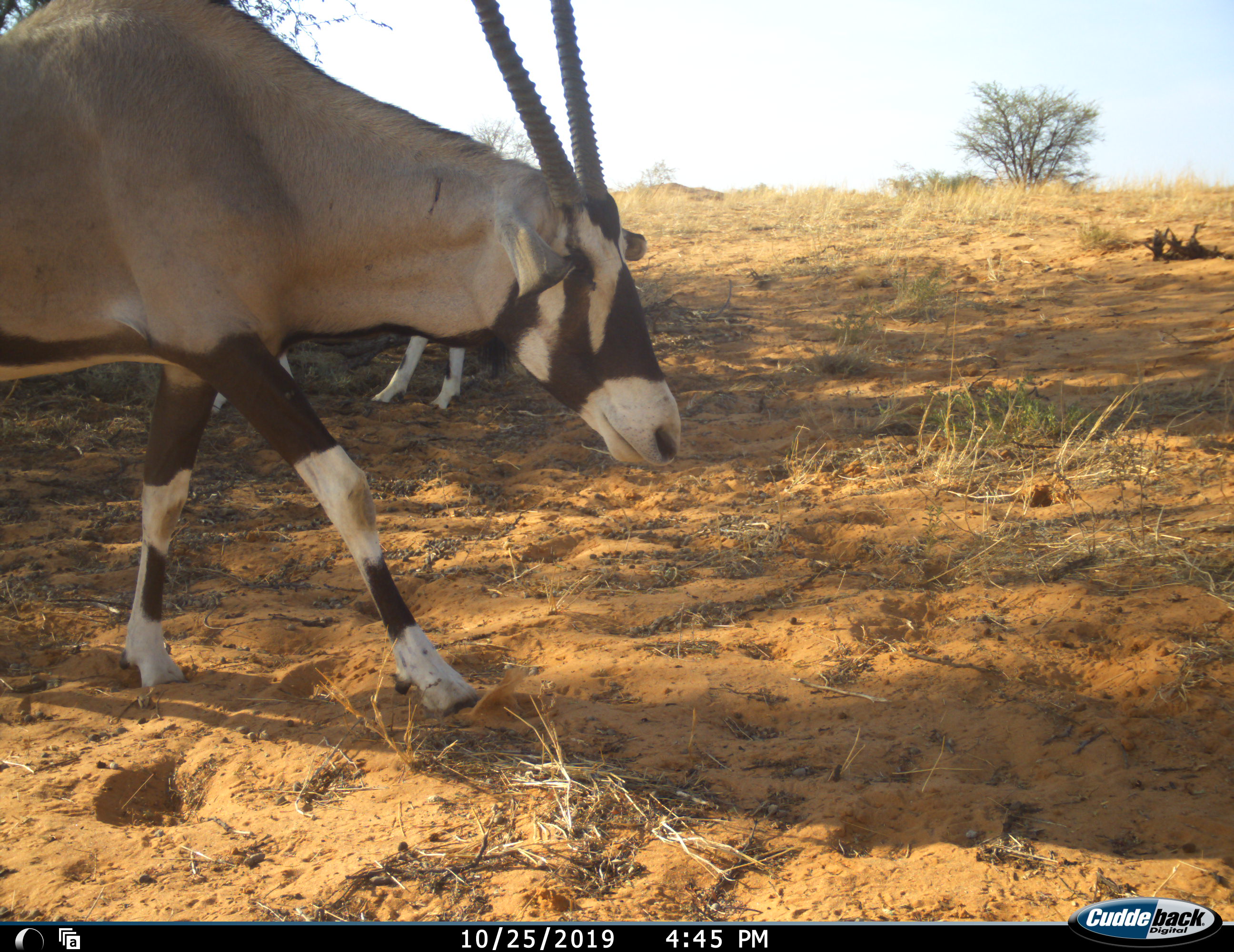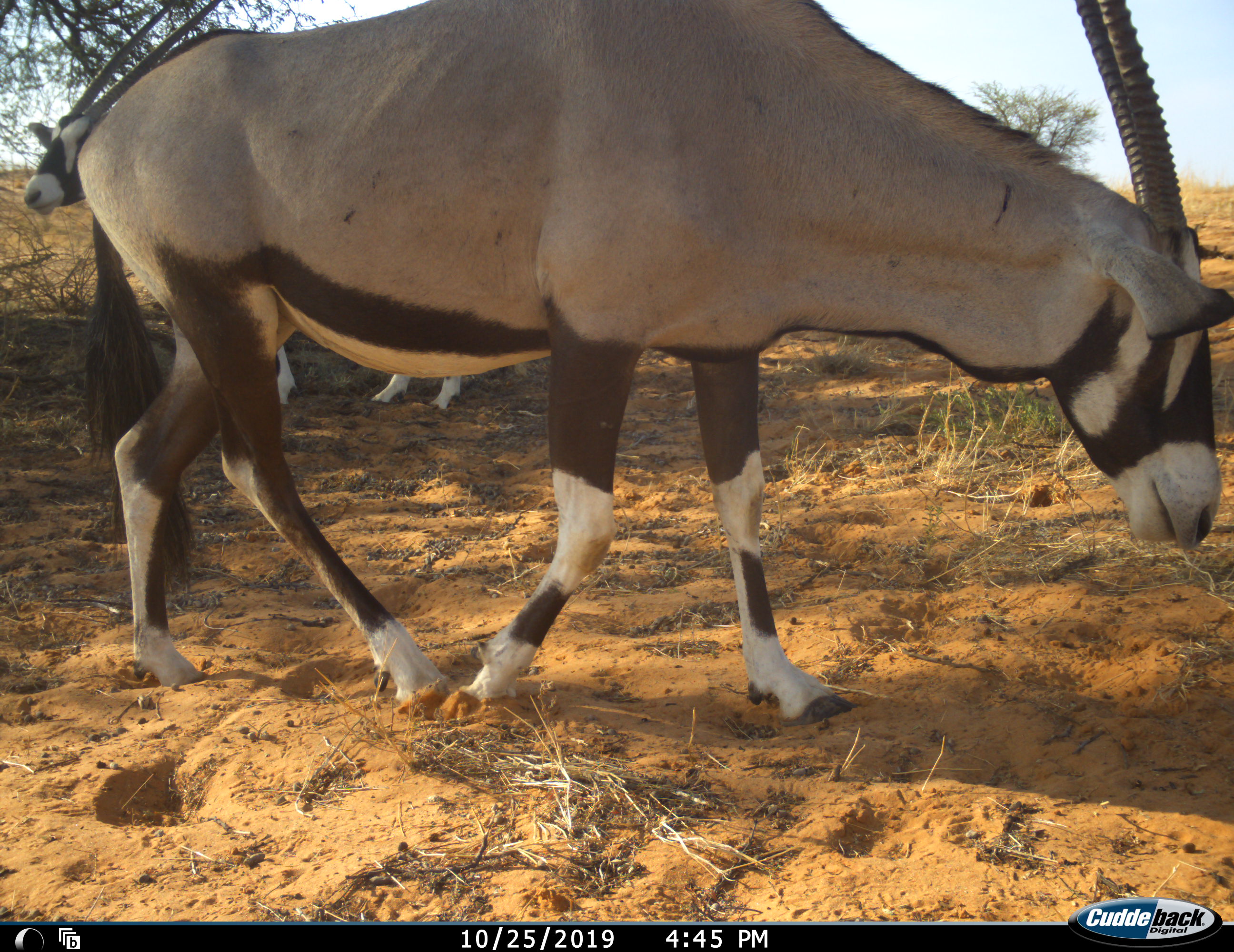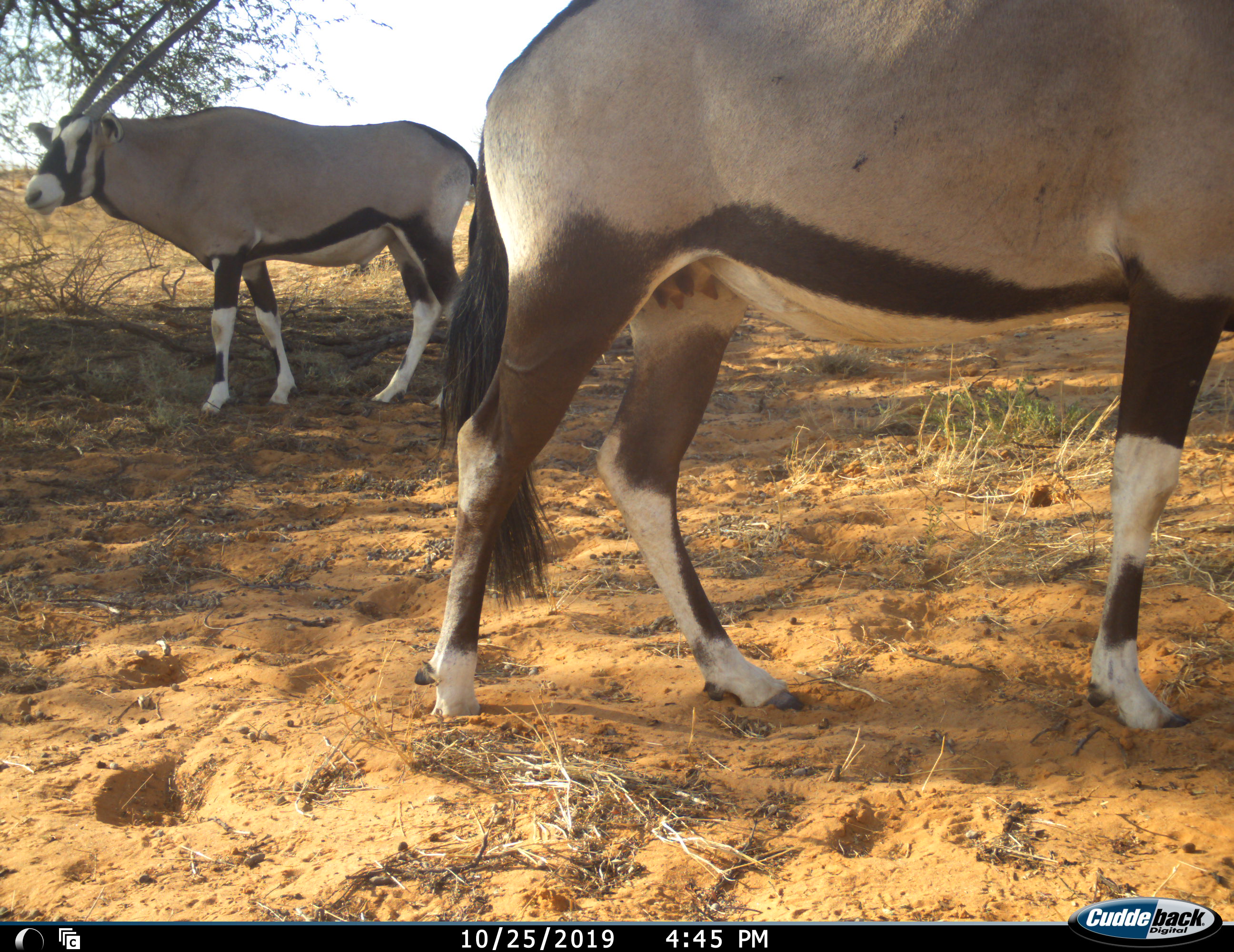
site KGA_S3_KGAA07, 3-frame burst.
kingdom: Animalia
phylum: Chordata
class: Mammalia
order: Artiodactyla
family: Bovidae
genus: Oryx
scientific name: Oryx gazella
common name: gemsbok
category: oryx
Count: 2.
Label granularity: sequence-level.